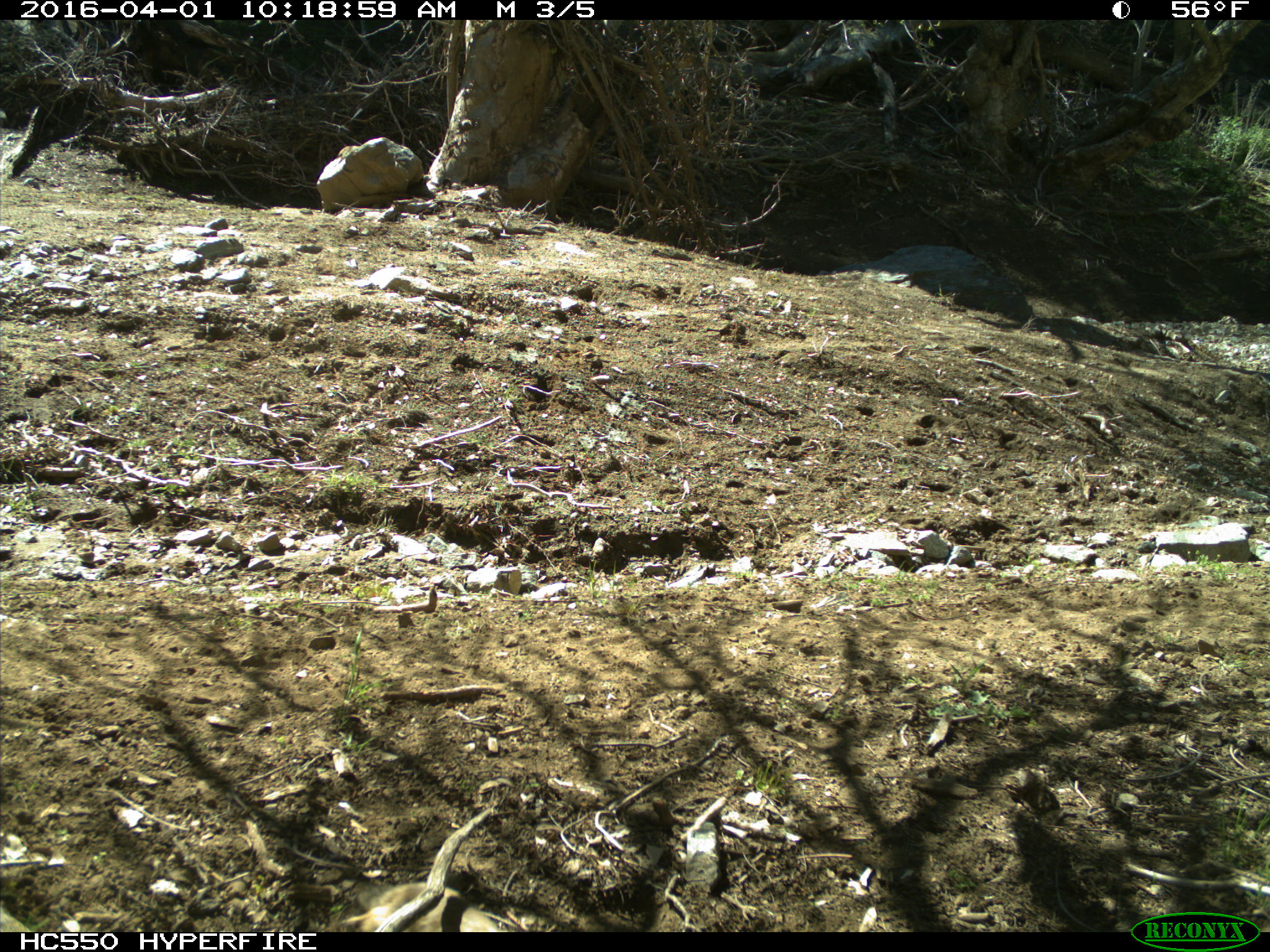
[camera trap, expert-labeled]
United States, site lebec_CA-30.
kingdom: Animalia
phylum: Chordata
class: Mammalia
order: Rodentia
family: Sciuridae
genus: Otospermophilus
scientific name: Otospermophilus beecheyi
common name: california ground squirrel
Otospermophilus beecheyi (california ground squirrel).